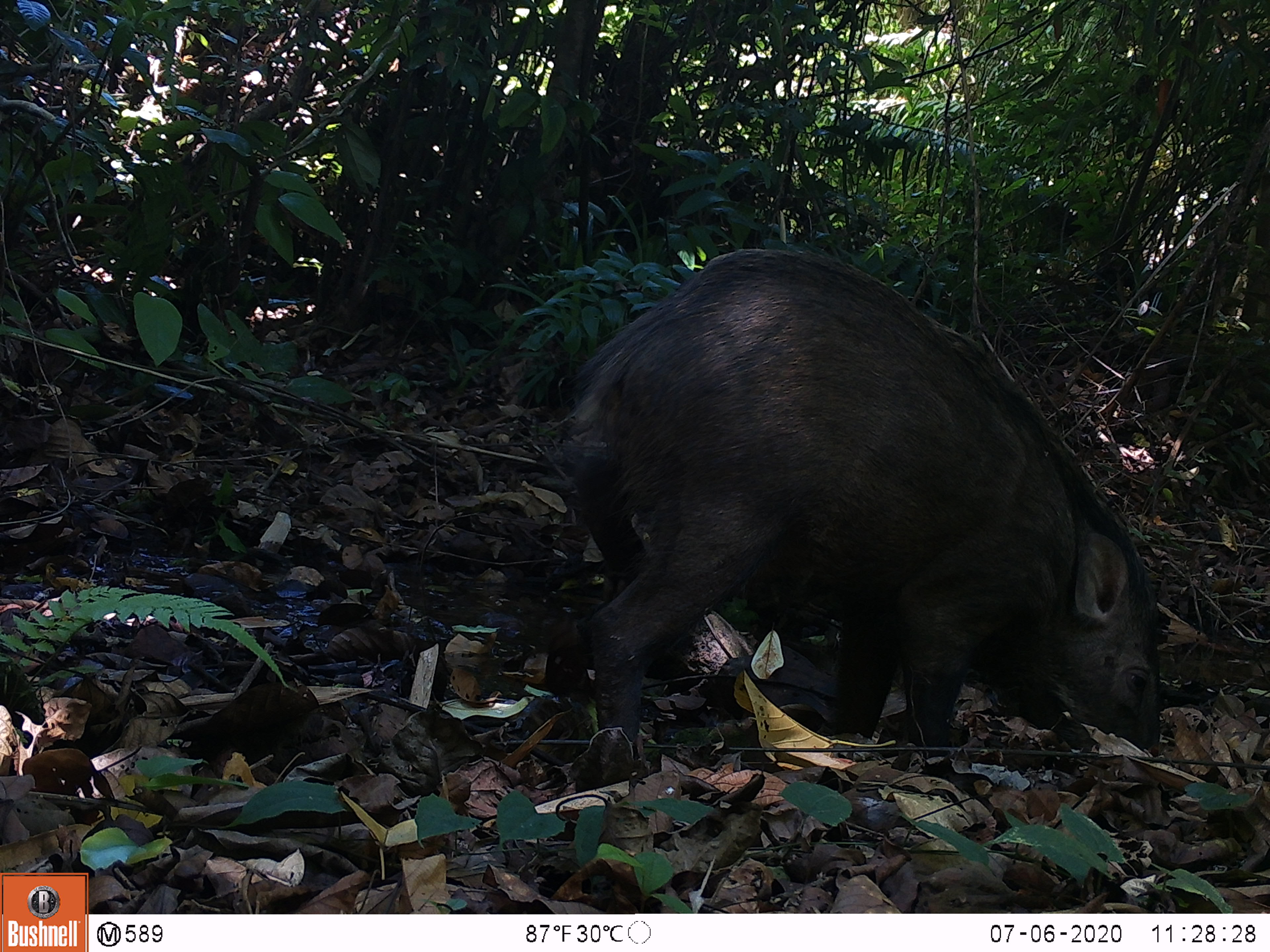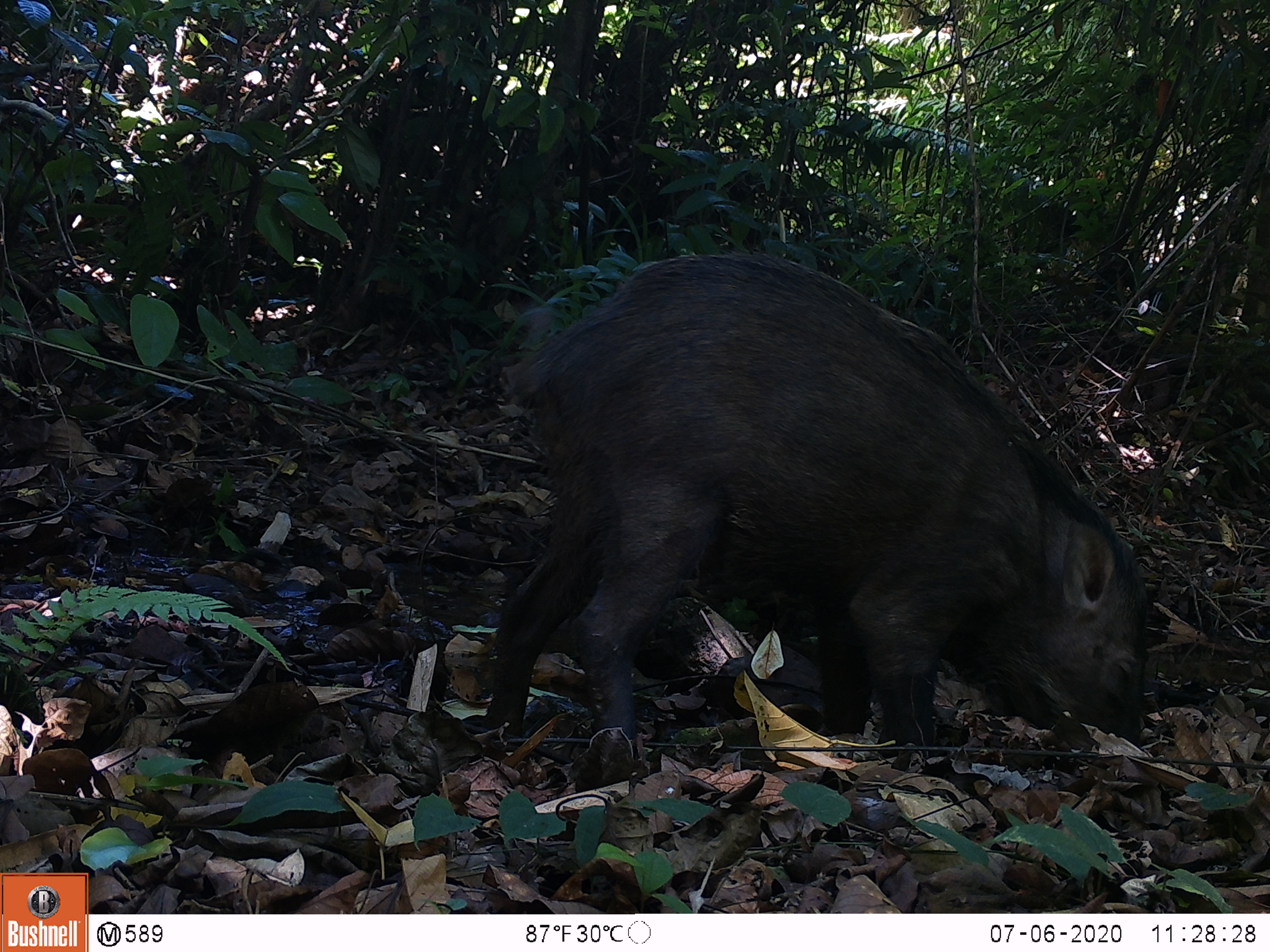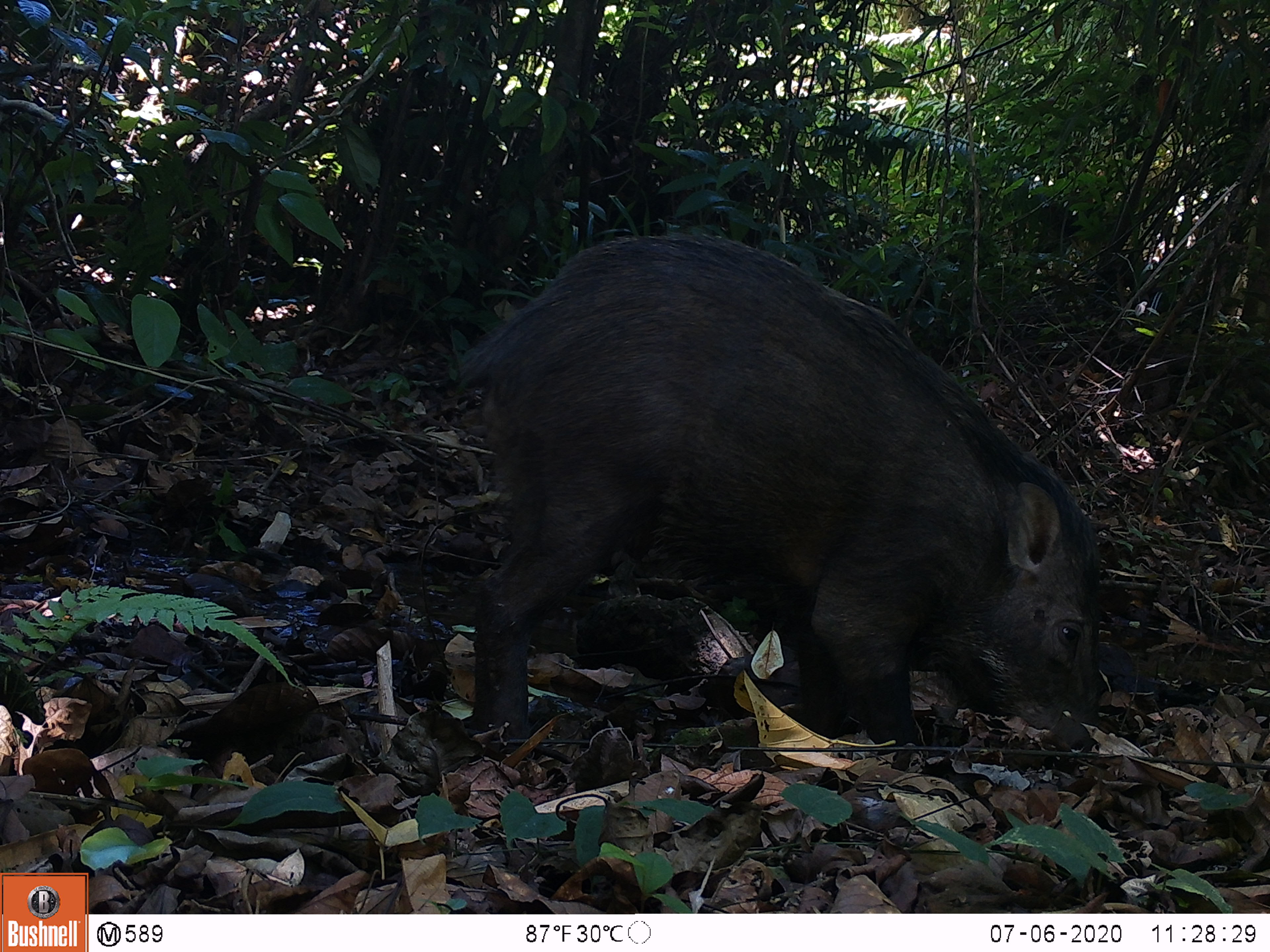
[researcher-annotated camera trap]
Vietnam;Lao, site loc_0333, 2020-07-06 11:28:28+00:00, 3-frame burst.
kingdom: Animalia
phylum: Chordata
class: Mammalia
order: Artiodactyla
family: Suidae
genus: Sus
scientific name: Sus scrofa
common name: eurasian wild pig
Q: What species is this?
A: Eurasian wild pig (Sus scrofa).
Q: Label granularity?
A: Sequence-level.